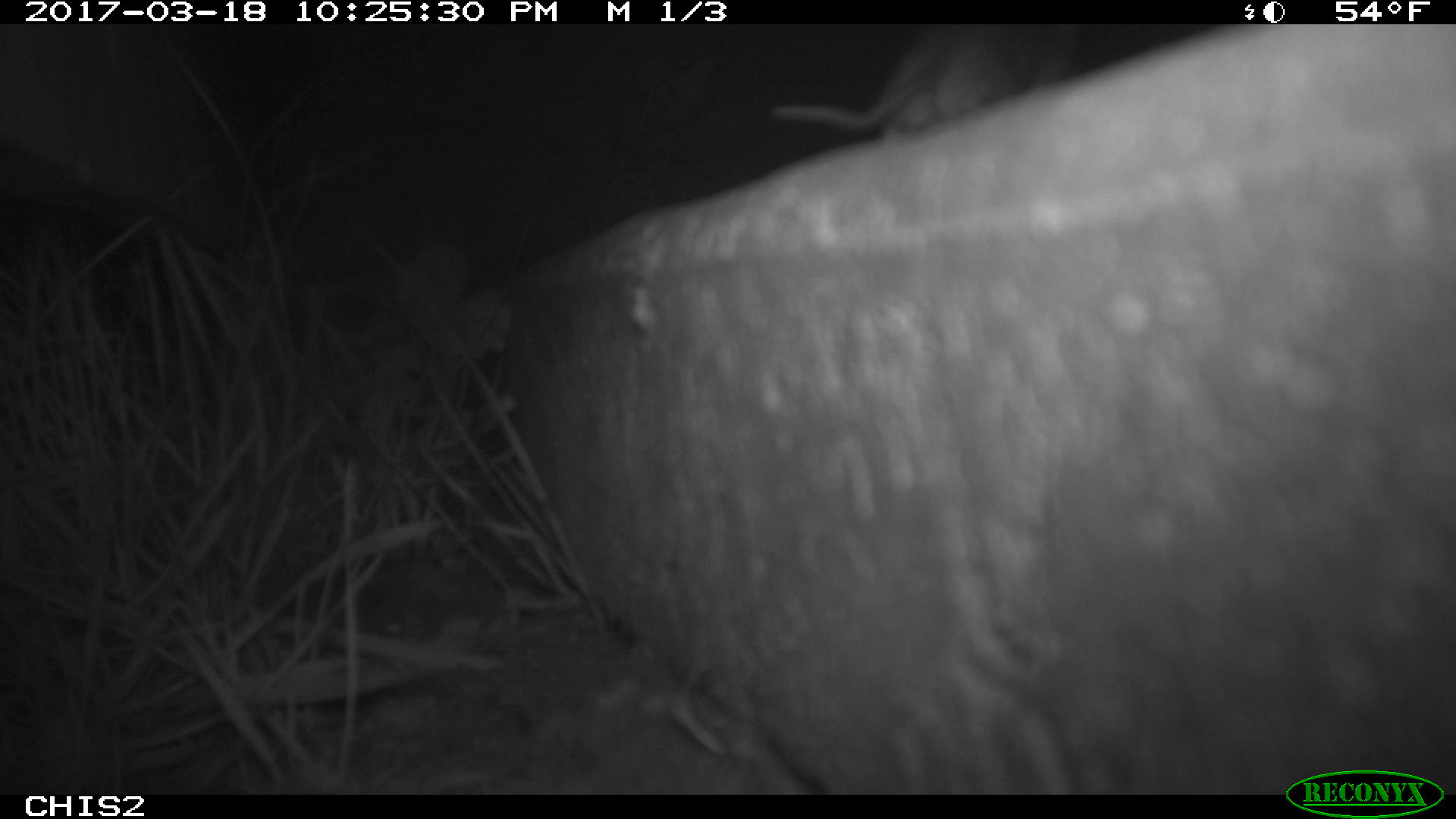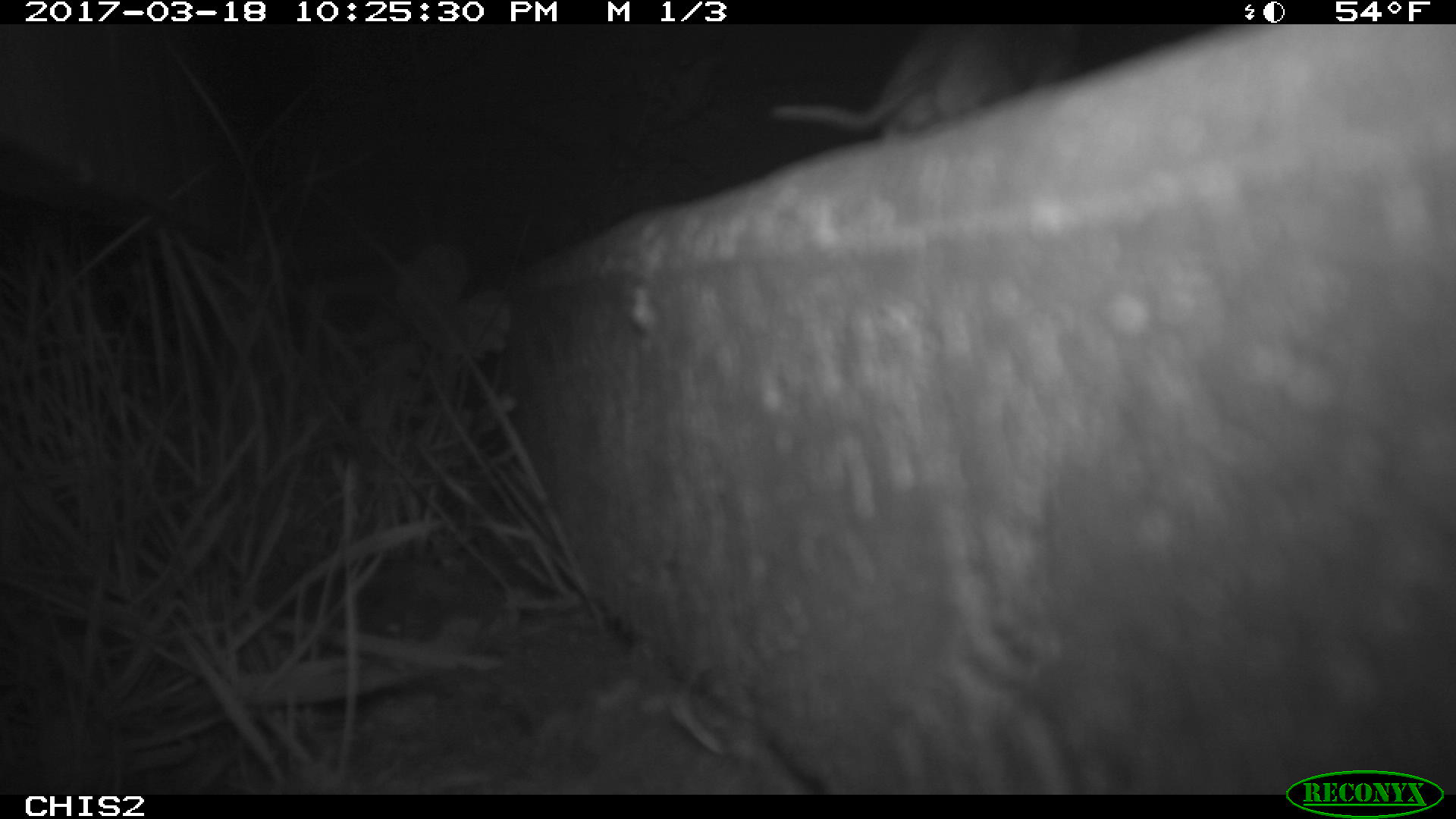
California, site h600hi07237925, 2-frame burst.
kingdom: Animalia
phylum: Chordata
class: Mammalia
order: Rodentia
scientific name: Rodentia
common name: rodent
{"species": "rodent (Rodentia)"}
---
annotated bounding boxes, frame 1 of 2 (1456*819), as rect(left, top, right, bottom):
rodent: rect(769, 24, 1089, 144)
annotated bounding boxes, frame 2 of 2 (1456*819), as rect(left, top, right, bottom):
rodent: rect(767, 24, 1097, 149)